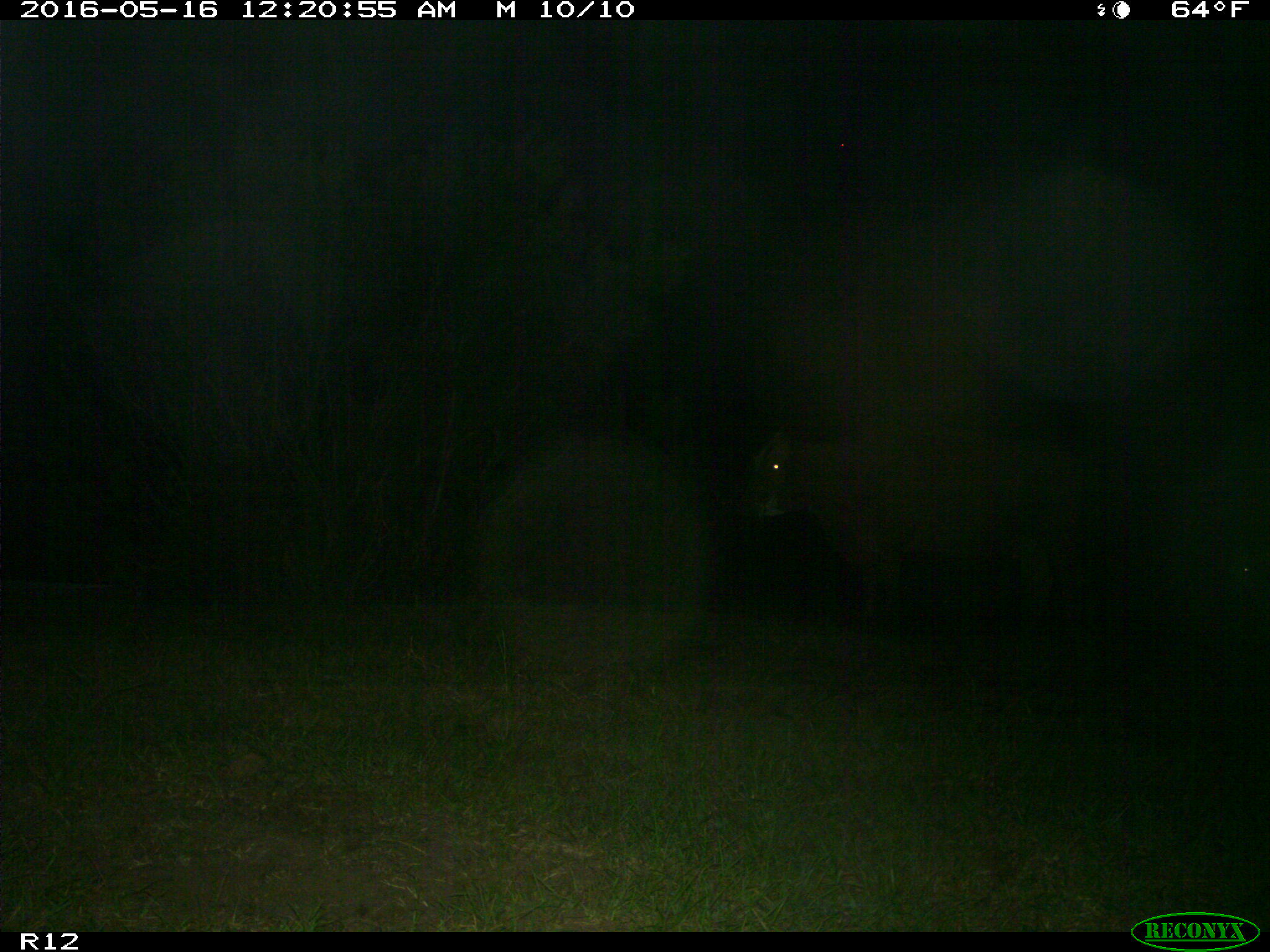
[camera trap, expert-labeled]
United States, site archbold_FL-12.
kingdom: Animalia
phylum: Chordata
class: Mammalia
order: Artiodactyla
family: Bovidae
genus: Bos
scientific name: Bos taurus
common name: domestic cow